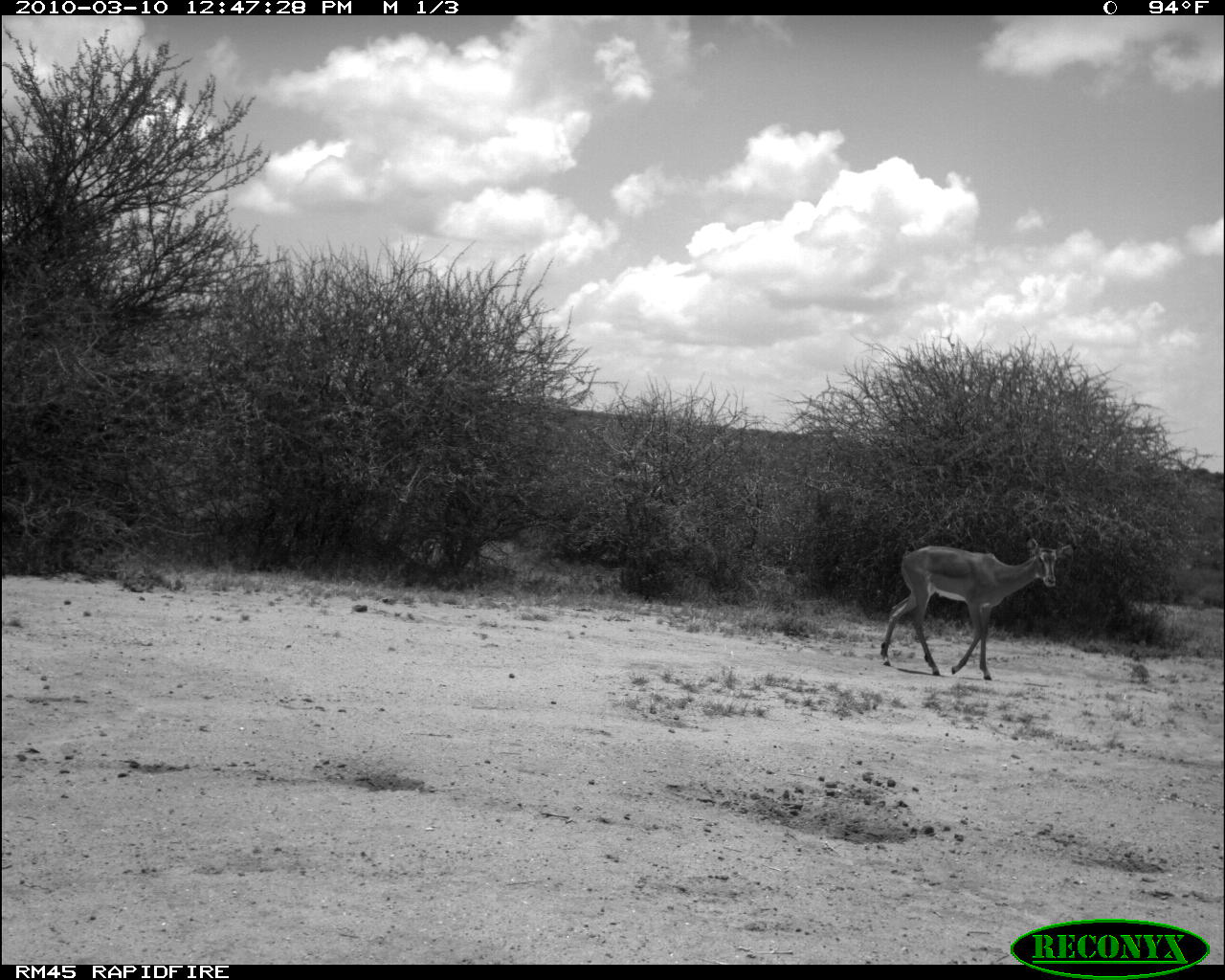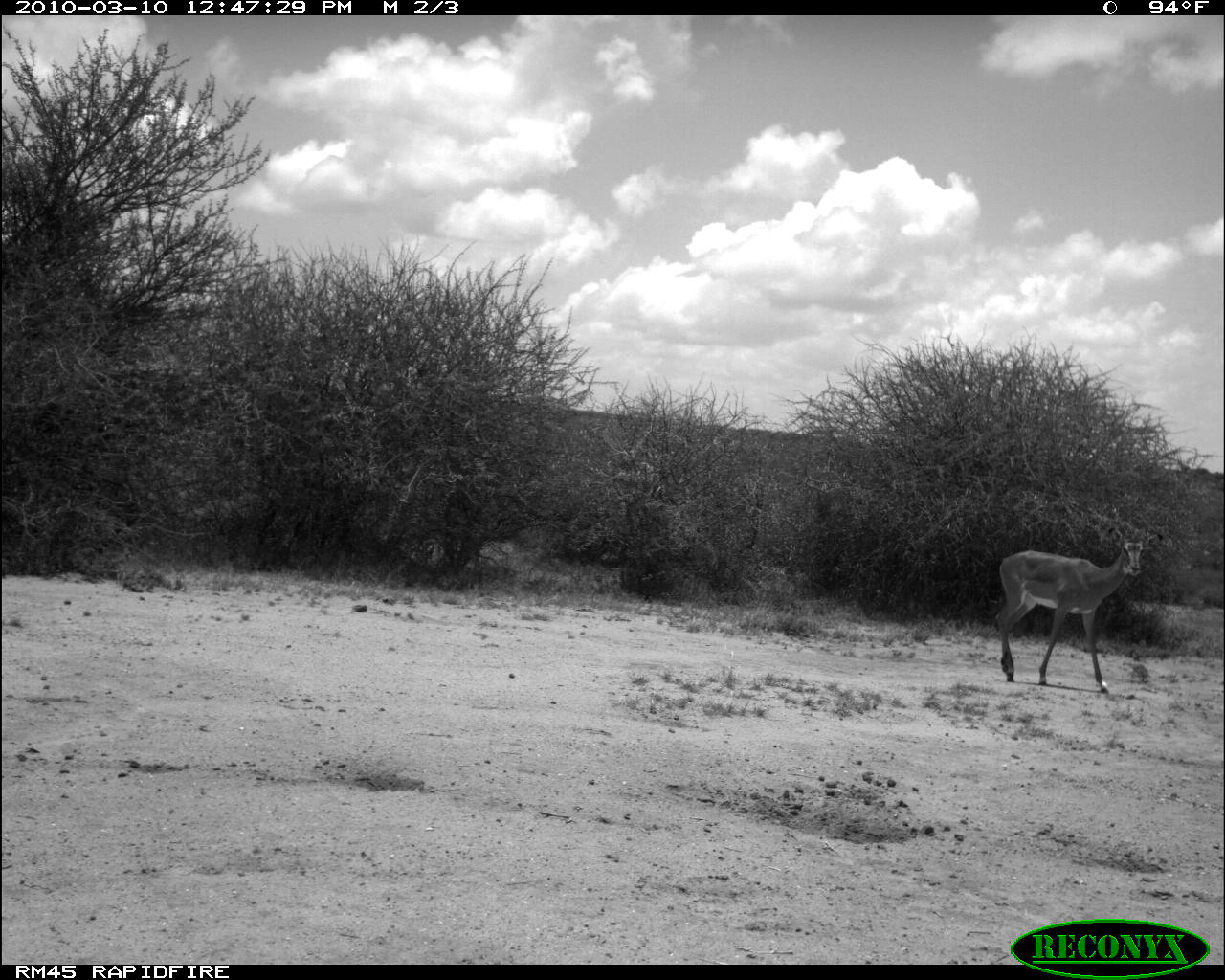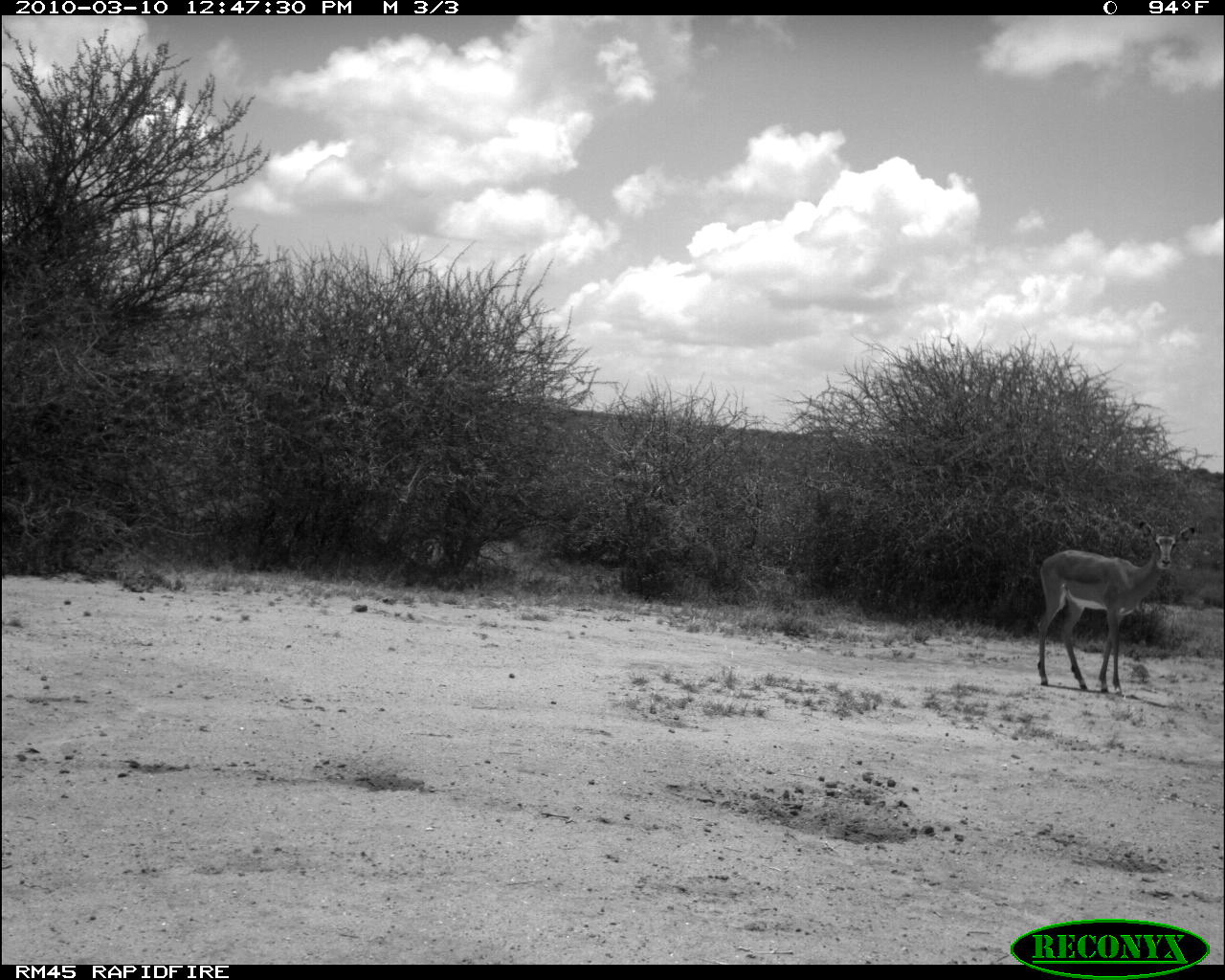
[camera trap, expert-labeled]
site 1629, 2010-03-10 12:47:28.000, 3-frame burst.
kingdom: Animalia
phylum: Chordata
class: Mammalia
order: Artiodactyla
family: Bovidae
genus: Aepyceros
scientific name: Aepyceros melampus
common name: impala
Aepyceros melampus (impala), count 1.